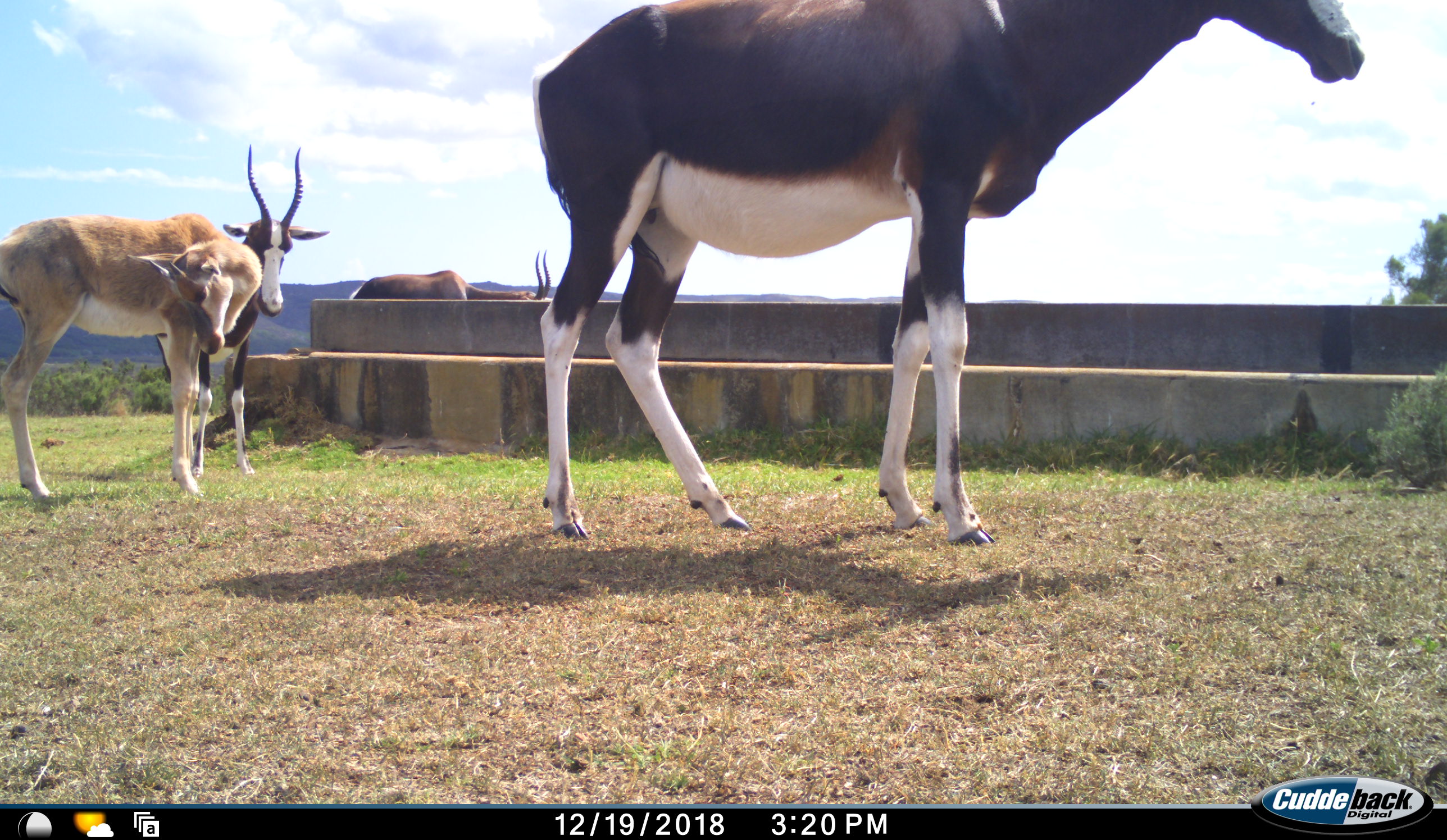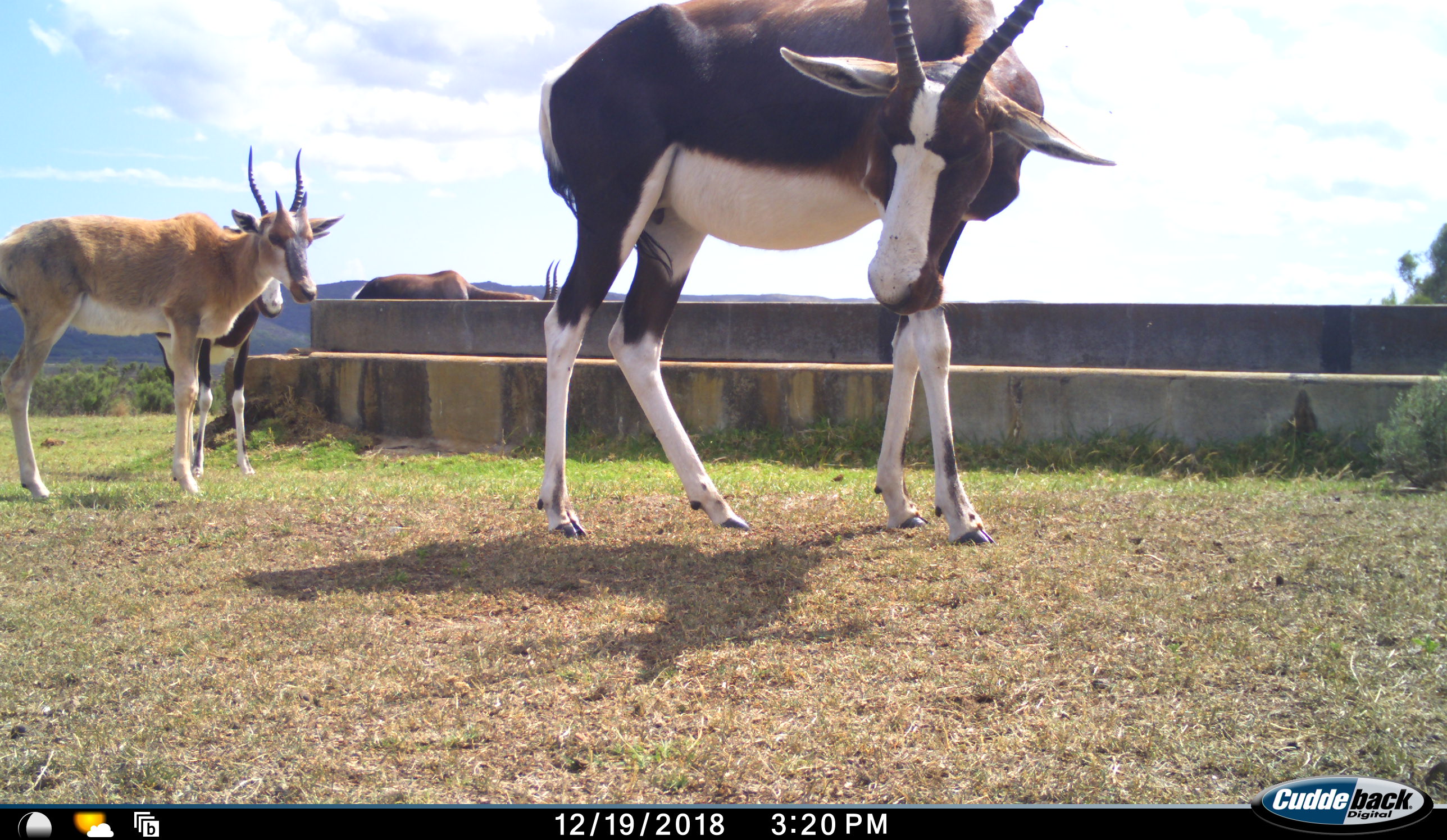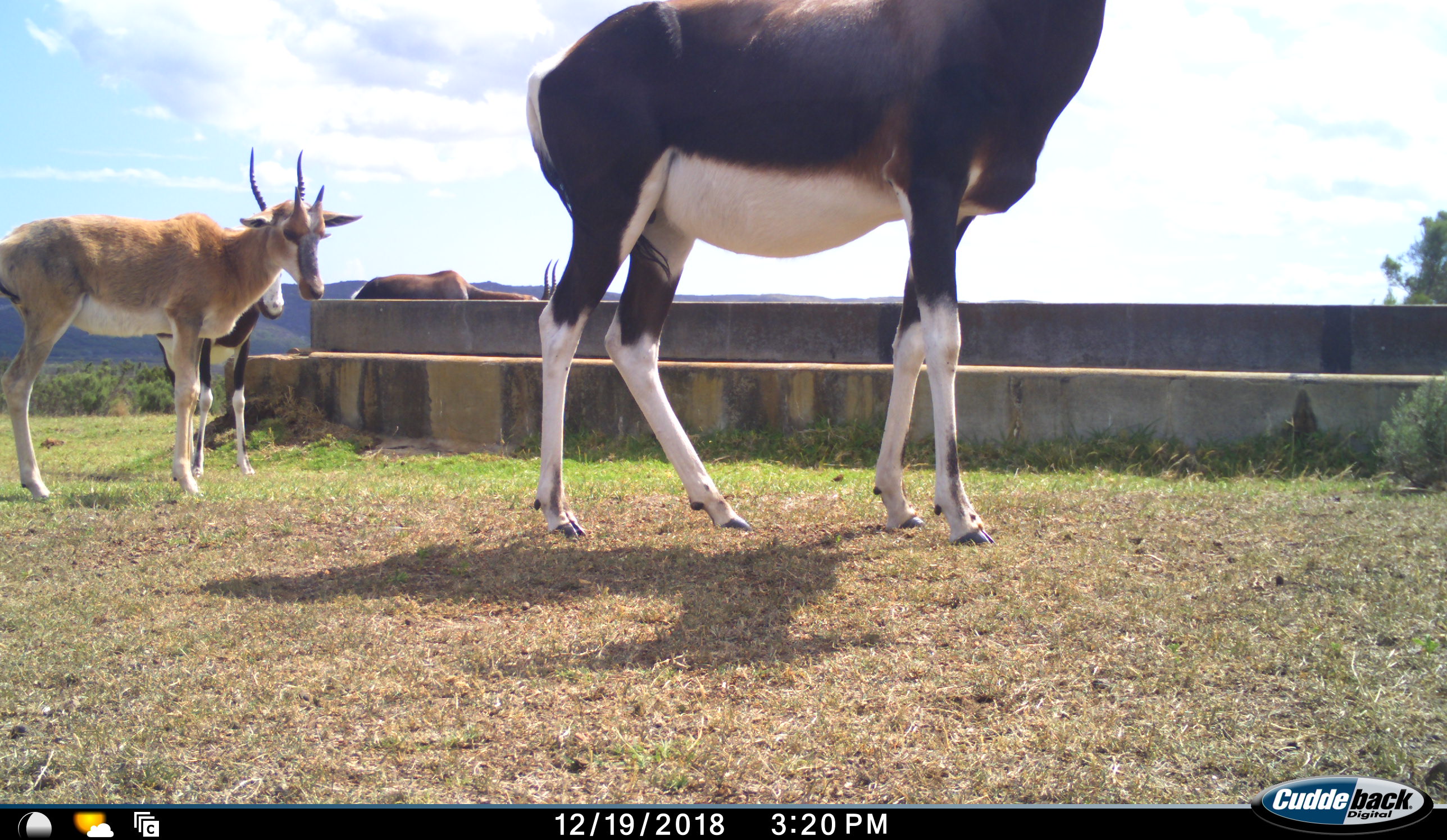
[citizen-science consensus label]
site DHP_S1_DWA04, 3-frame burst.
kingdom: Animalia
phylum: Chordata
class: Mammalia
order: Artiodactyla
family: Bovidae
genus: Damaliscus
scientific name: Damaliscus pygargus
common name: bontebok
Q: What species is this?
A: Bontebok (Damaliscus pygargus).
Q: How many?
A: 4.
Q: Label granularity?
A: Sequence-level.